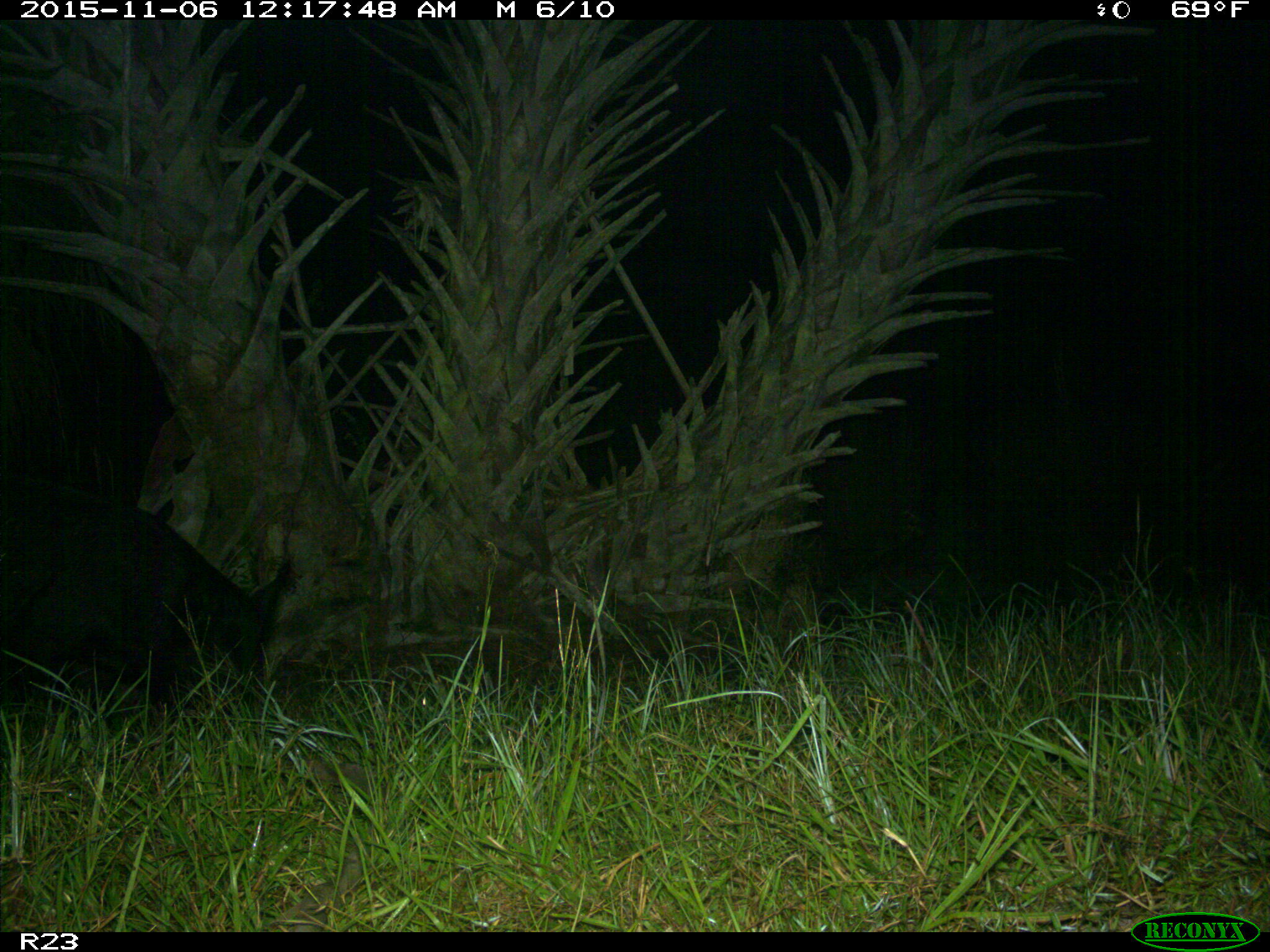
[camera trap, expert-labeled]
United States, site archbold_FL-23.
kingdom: Animalia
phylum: Chordata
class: Mammalia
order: Artiodactyla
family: Suidae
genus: Sus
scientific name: Sus scrofa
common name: wild boar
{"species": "Sus scrofa (wild boar)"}